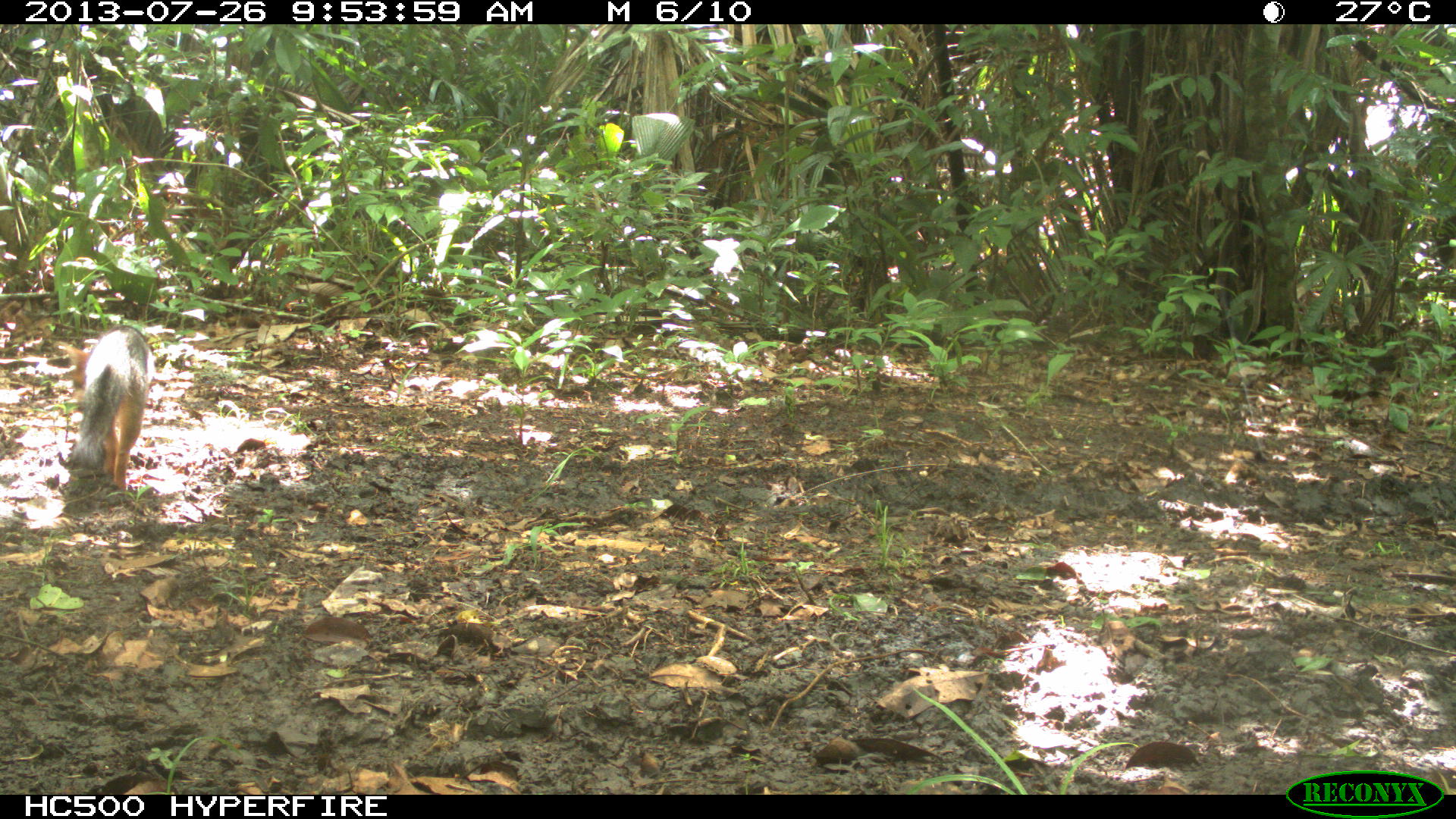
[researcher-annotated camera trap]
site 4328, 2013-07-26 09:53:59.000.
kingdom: Animalia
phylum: Chordata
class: Mammalia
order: Carnivora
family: Canidae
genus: Urocyon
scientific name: Urocyon cinereoargenteus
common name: gray fox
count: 1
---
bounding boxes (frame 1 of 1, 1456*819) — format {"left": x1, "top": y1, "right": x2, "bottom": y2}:
urocyon cinereoargenteus: {"left": 66, "top": 323, "right": 156, "bottom": 492}